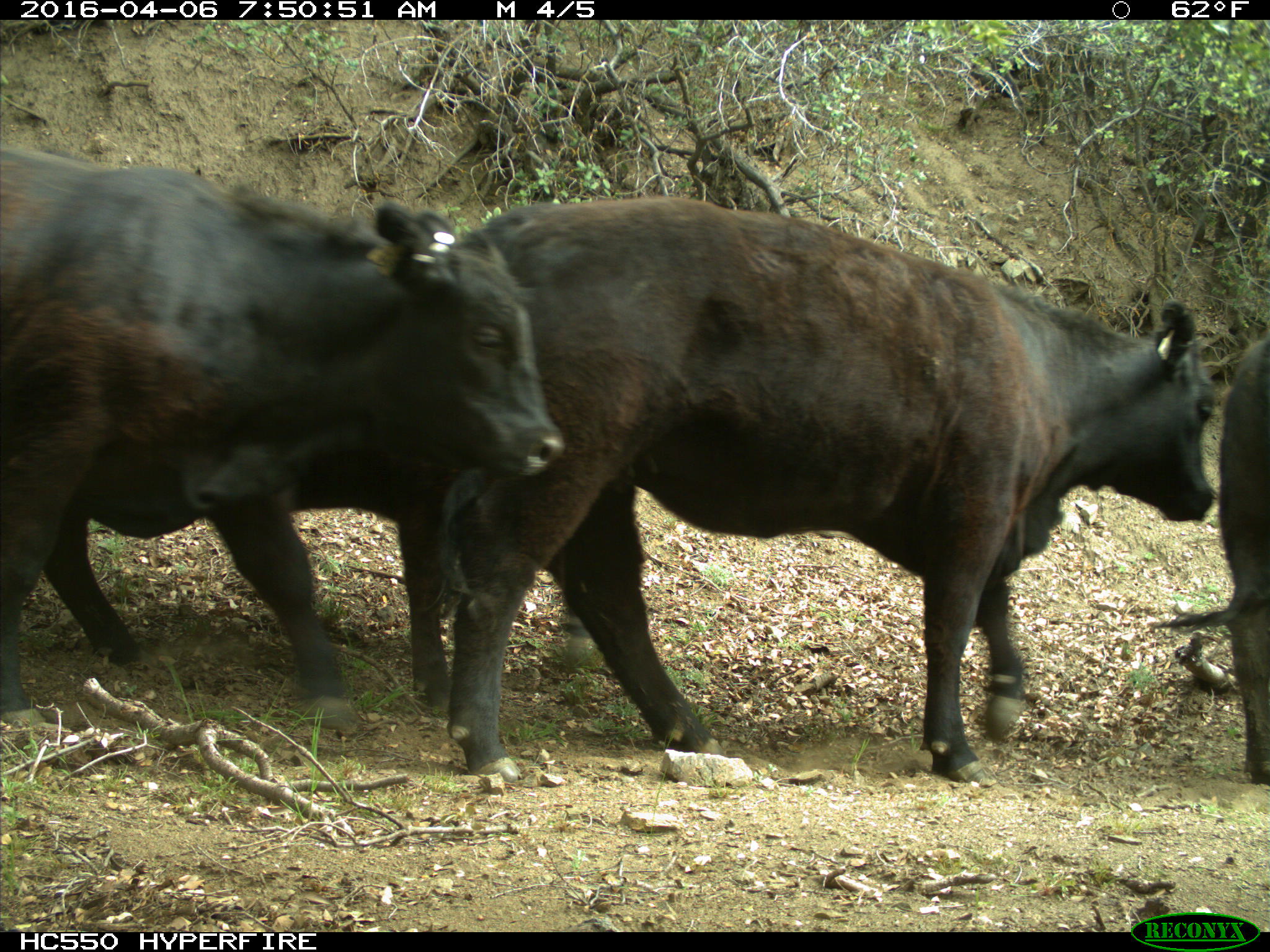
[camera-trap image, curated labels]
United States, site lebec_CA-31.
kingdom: Animalia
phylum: Chordata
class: Mammalia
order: Artiodactyla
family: Bovidae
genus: Bos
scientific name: Bos taurus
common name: domestic cow